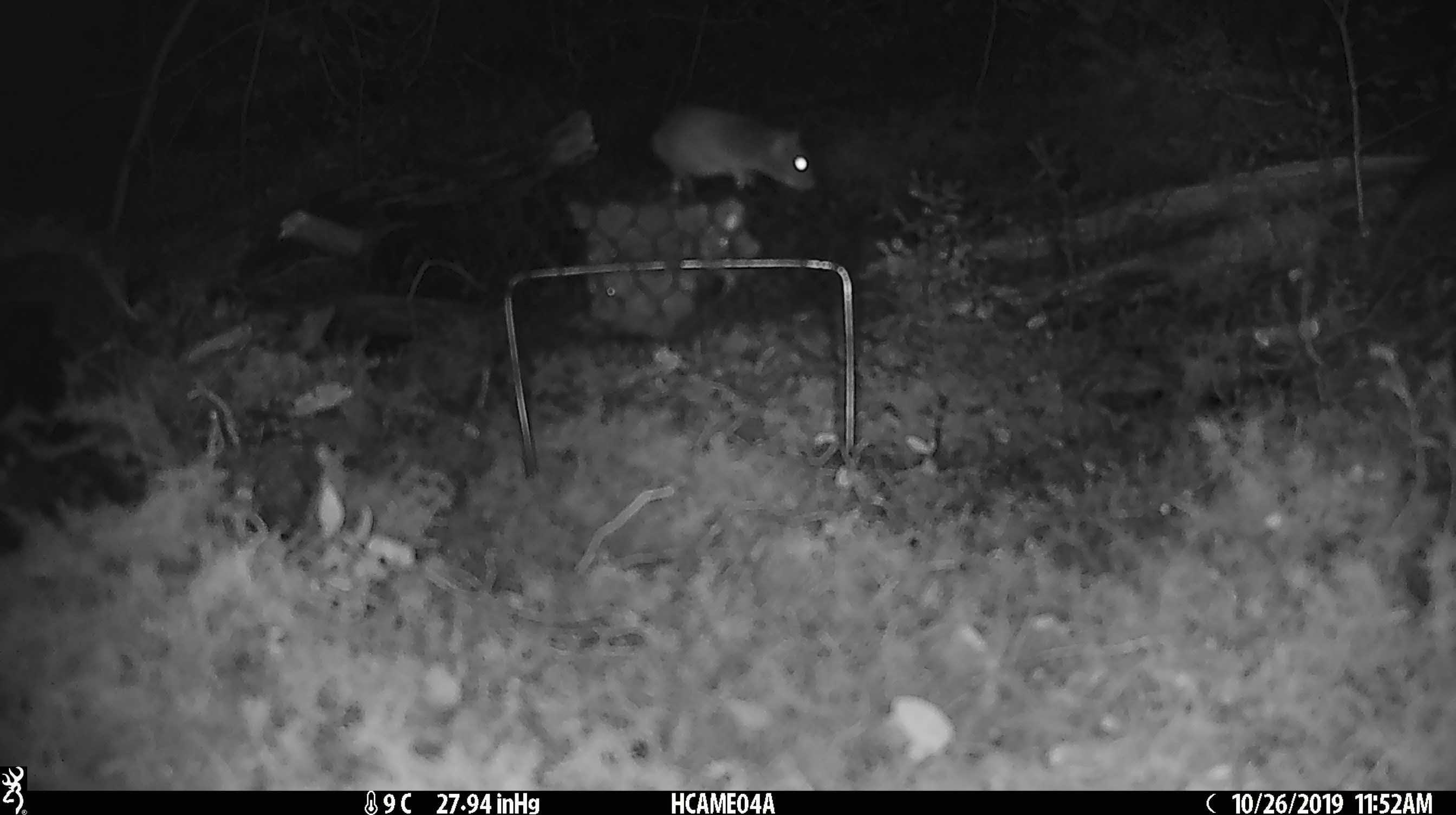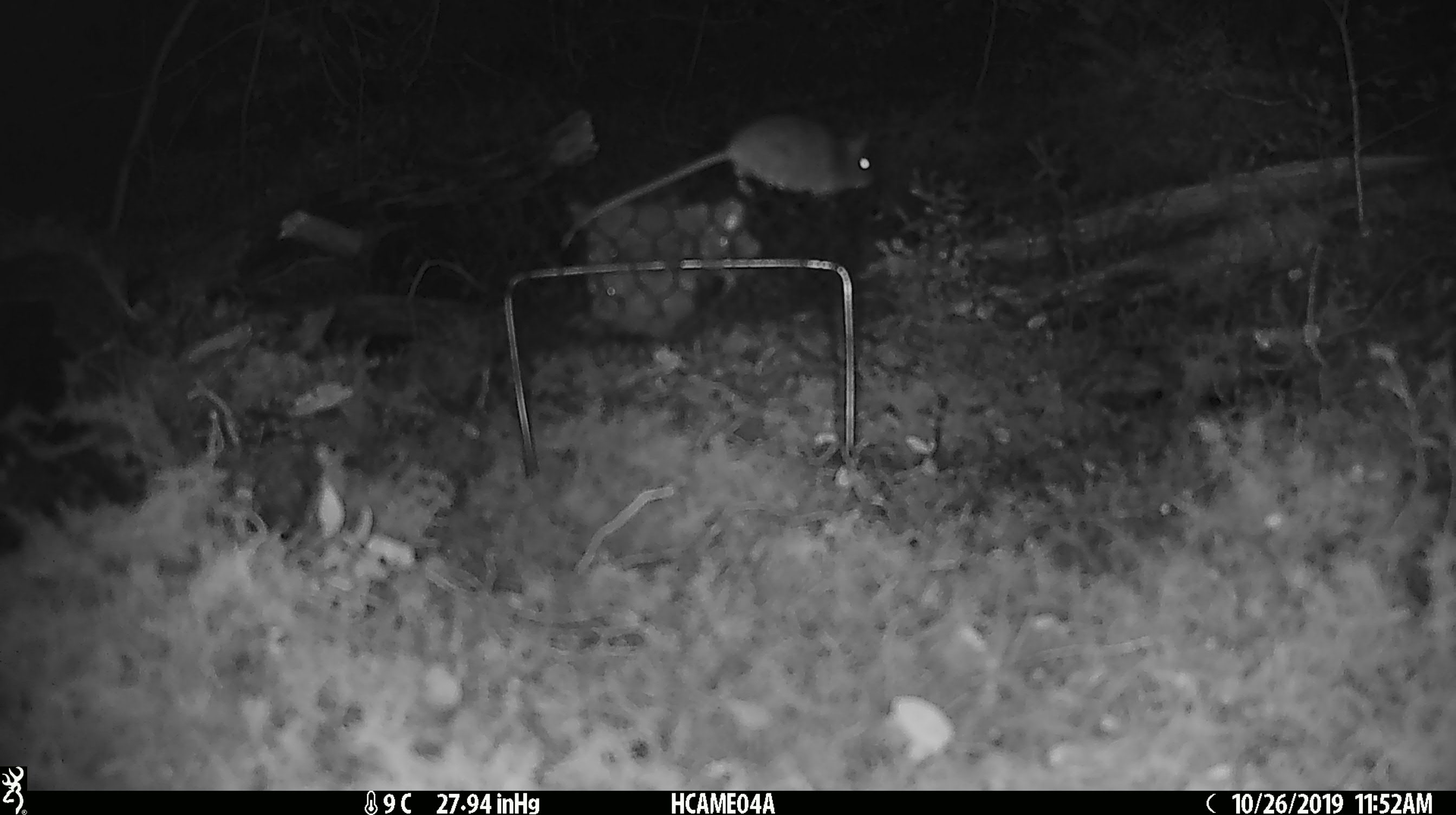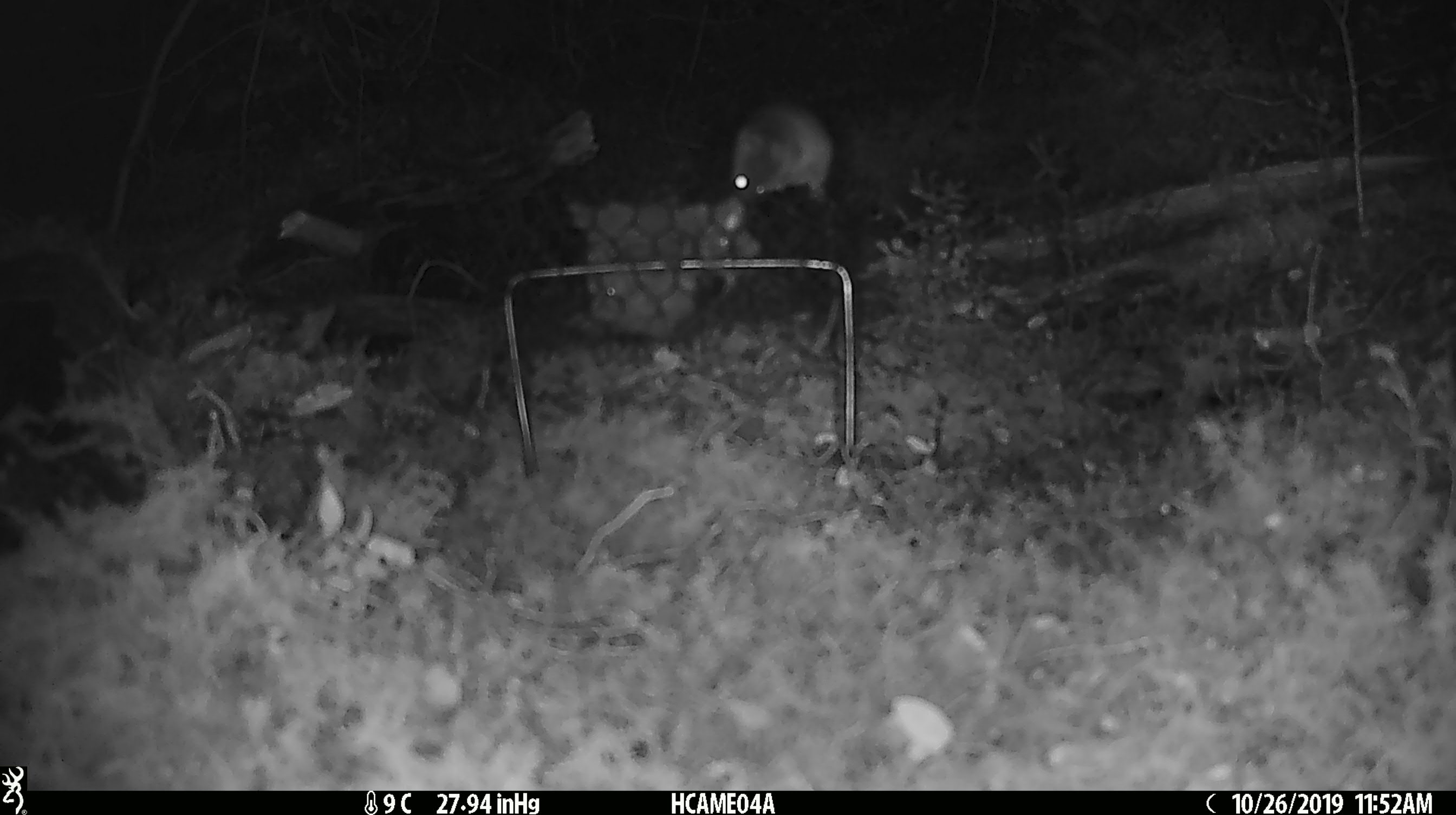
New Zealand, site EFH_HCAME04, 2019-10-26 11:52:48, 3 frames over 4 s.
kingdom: Animalia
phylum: Chordata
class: Mammalia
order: Rodentia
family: Muridae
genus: Mus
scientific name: Mus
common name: mouse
Mouse (Mus).